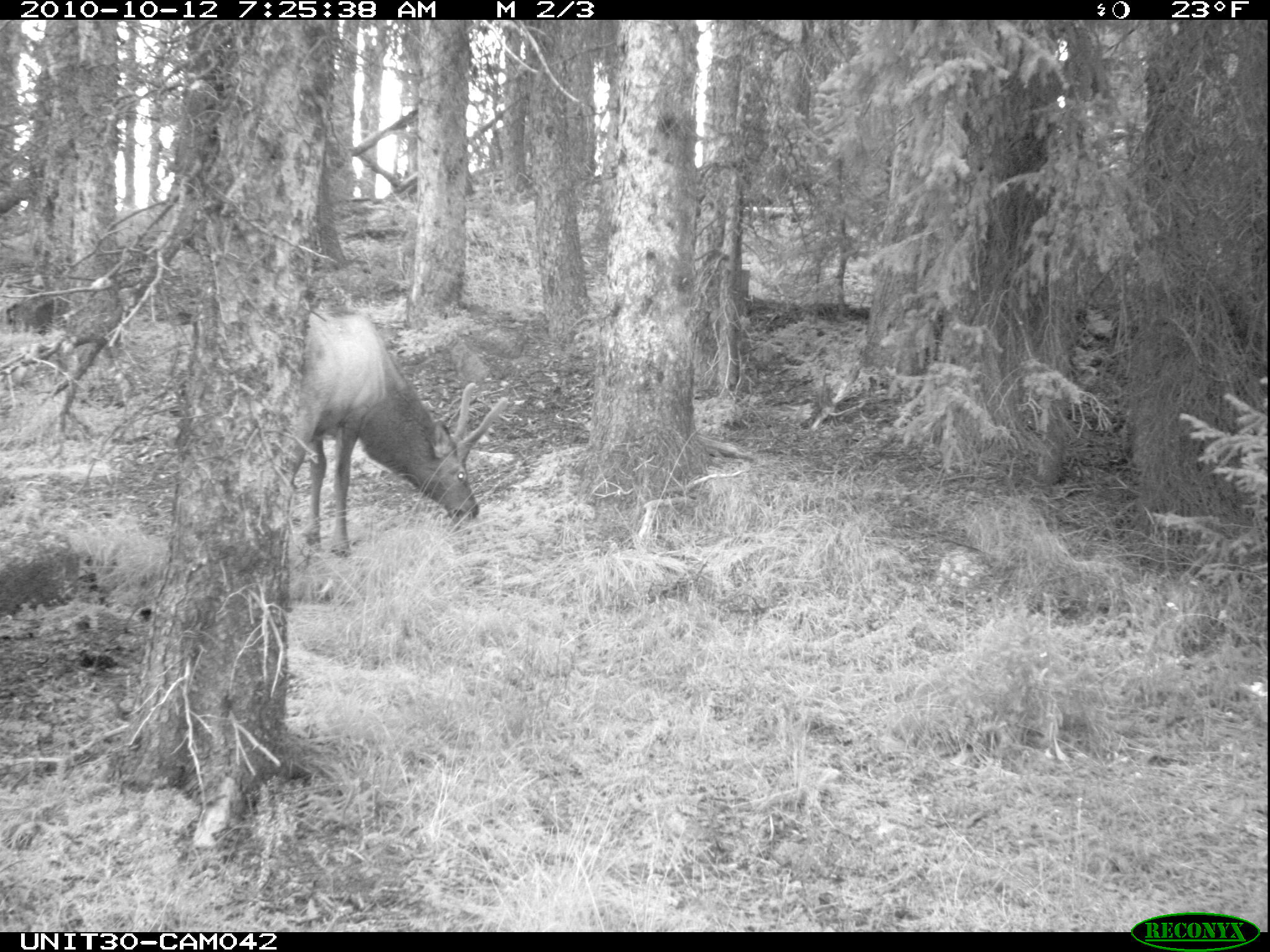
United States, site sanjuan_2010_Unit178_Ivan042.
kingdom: Animalia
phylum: Chordata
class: Mammalia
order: Artiodactyla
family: Cervidae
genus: Cervus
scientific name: Cervus elaphus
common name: red deer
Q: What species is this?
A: Cervus elaphus (red deer).